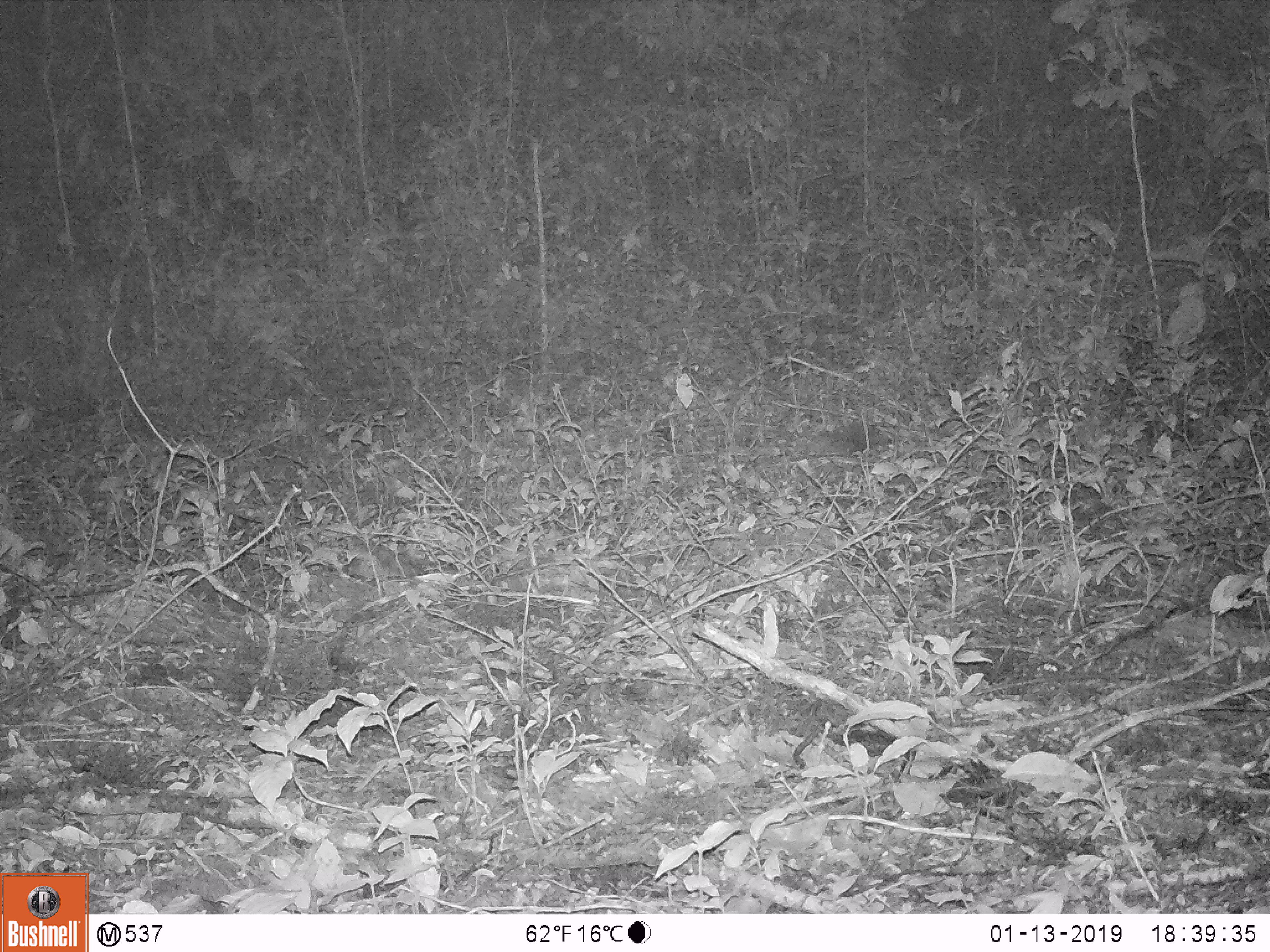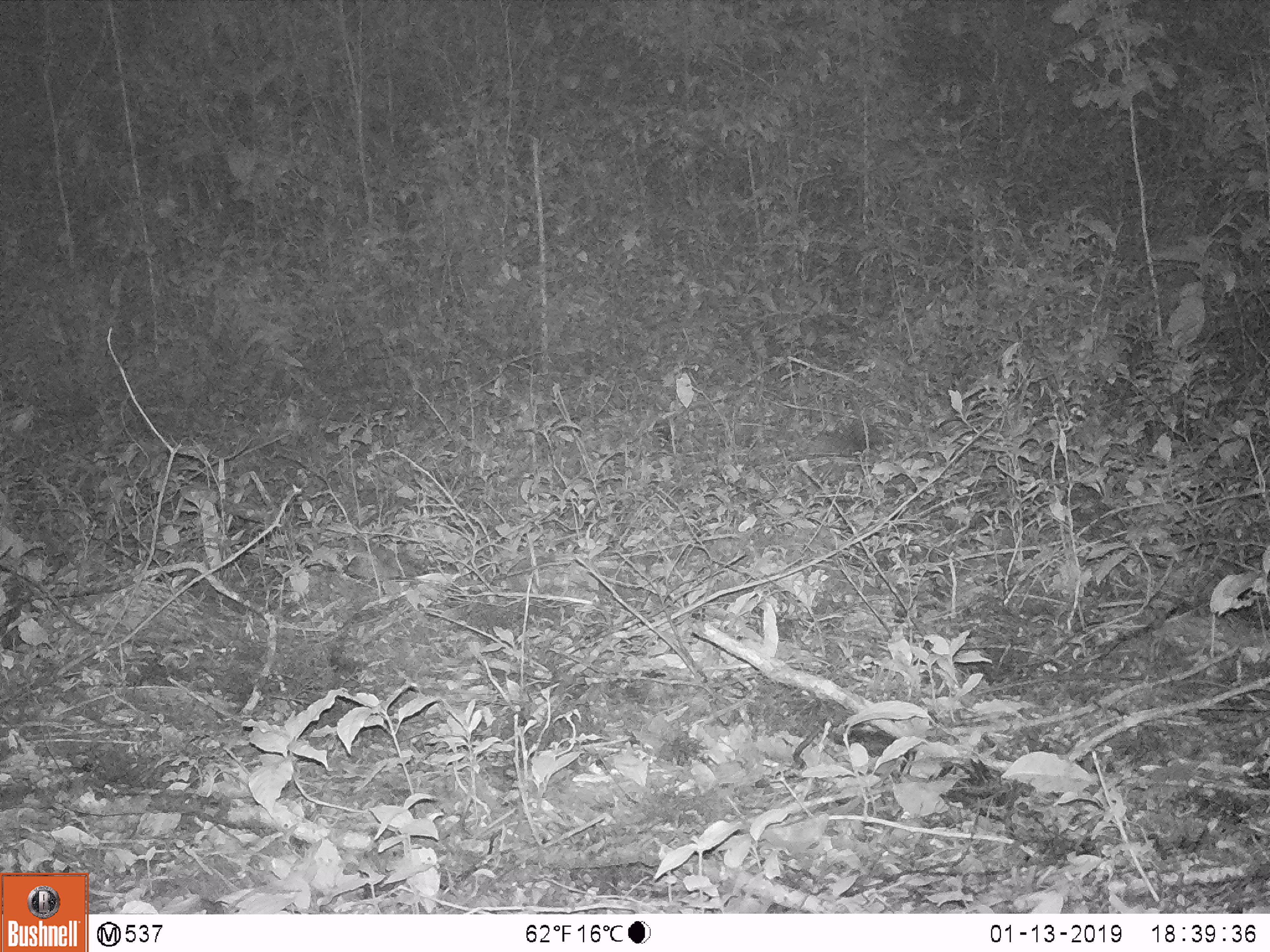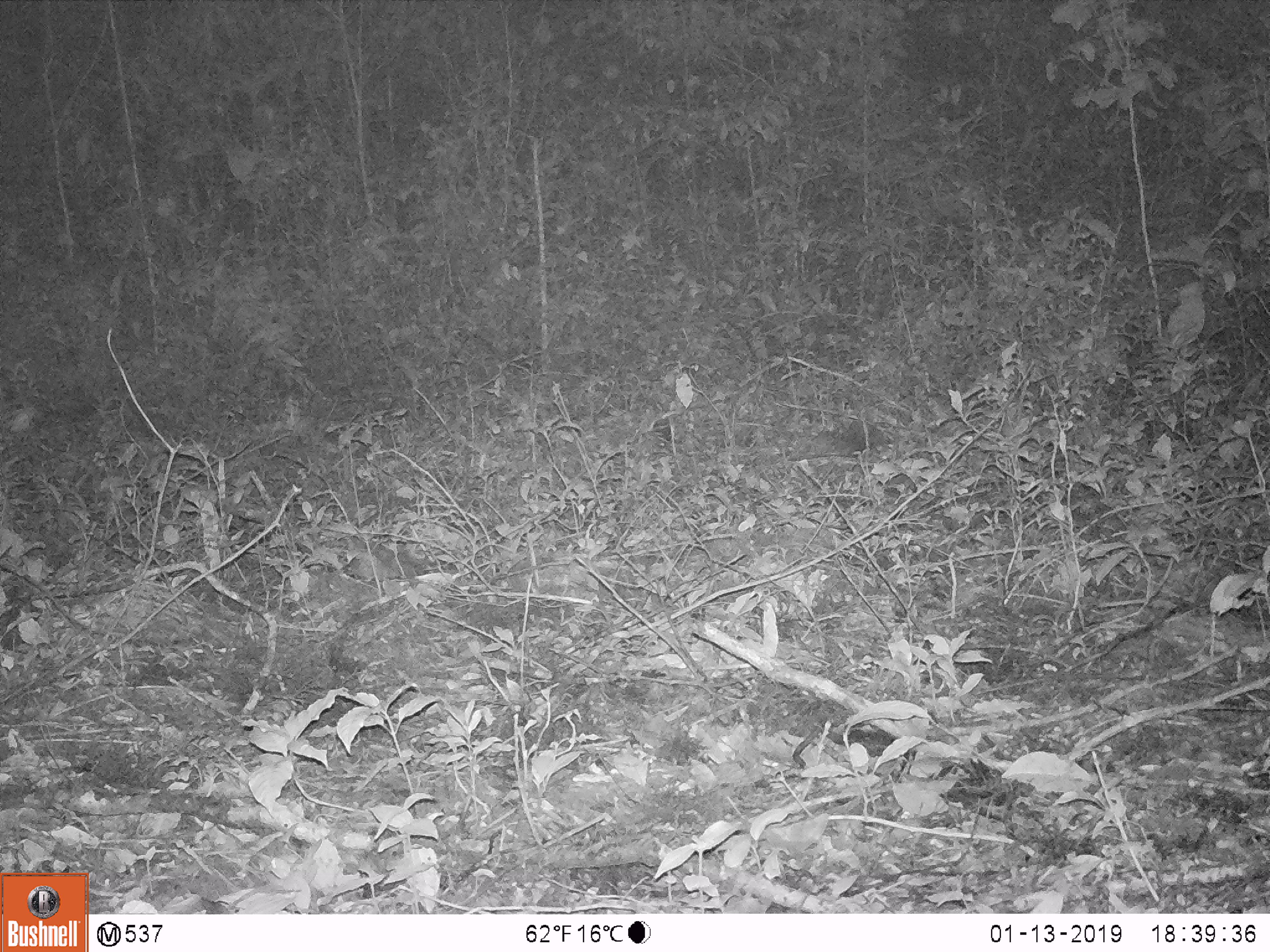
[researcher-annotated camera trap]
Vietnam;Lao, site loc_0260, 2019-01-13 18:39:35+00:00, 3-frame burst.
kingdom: Animalia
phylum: Chordata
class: Mammalia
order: Artiodactyla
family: Cervidae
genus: Muntiacus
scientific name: Muntiacus vuquangensis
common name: large-antlered muntjac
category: large antlered muntjac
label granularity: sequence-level